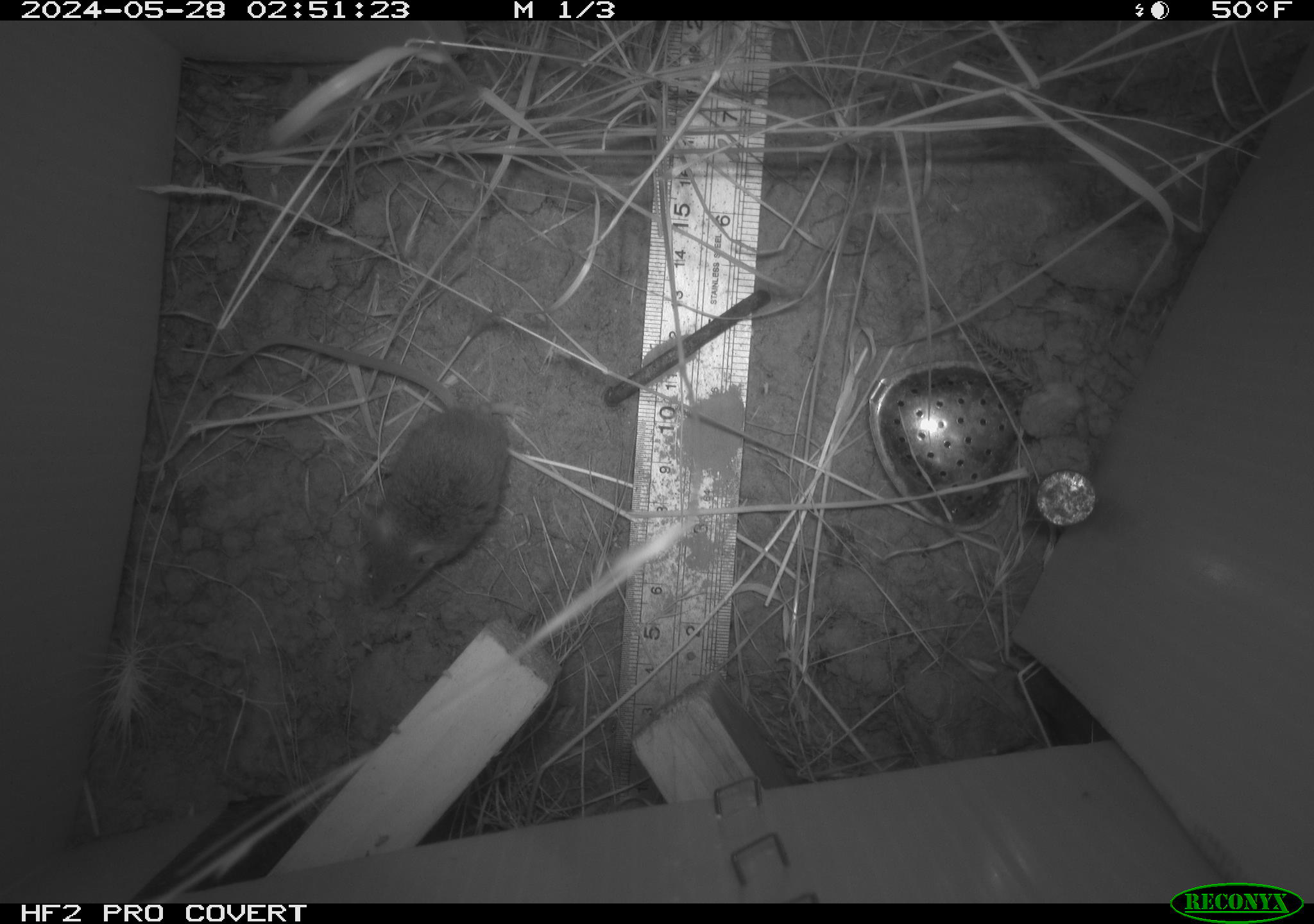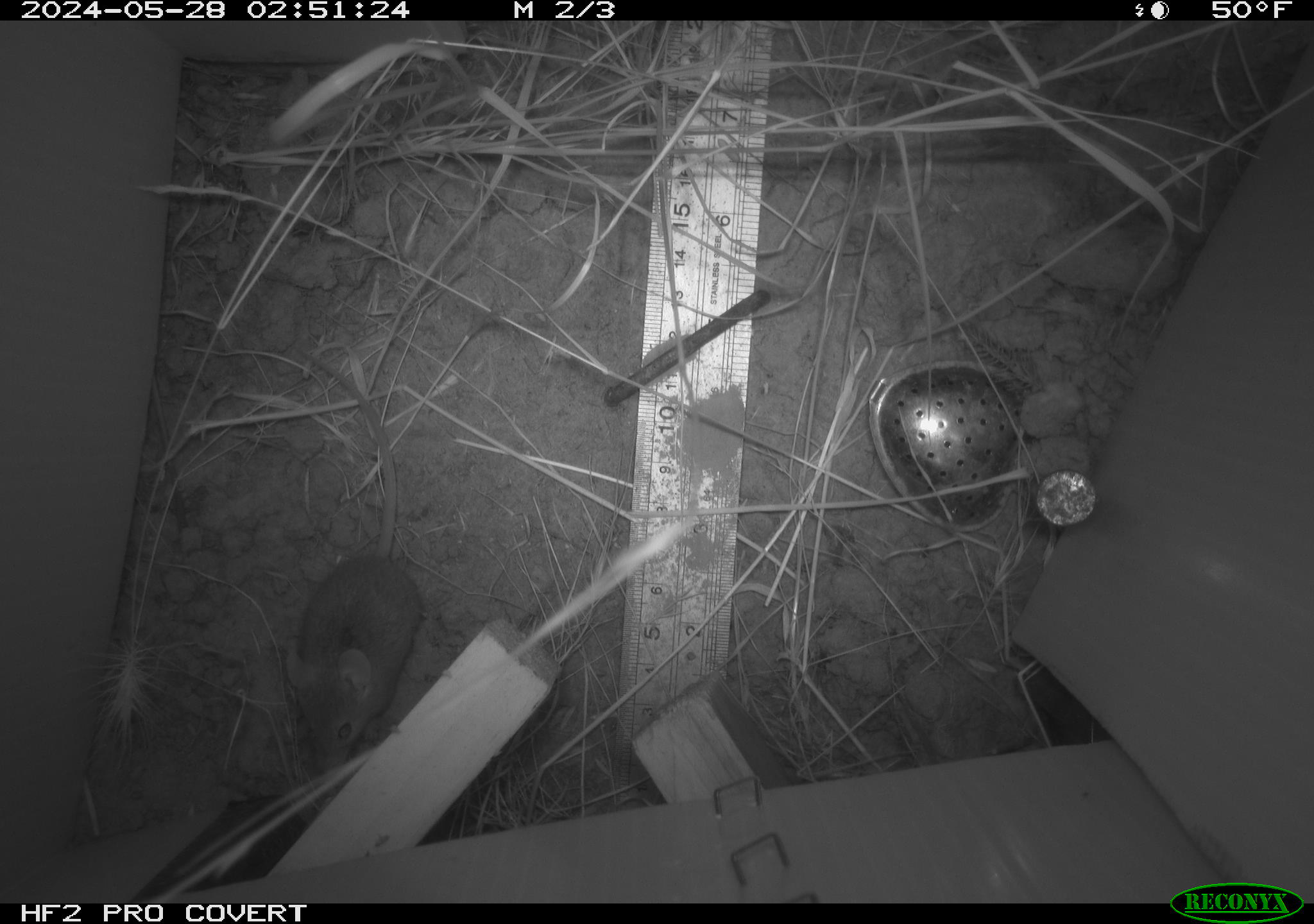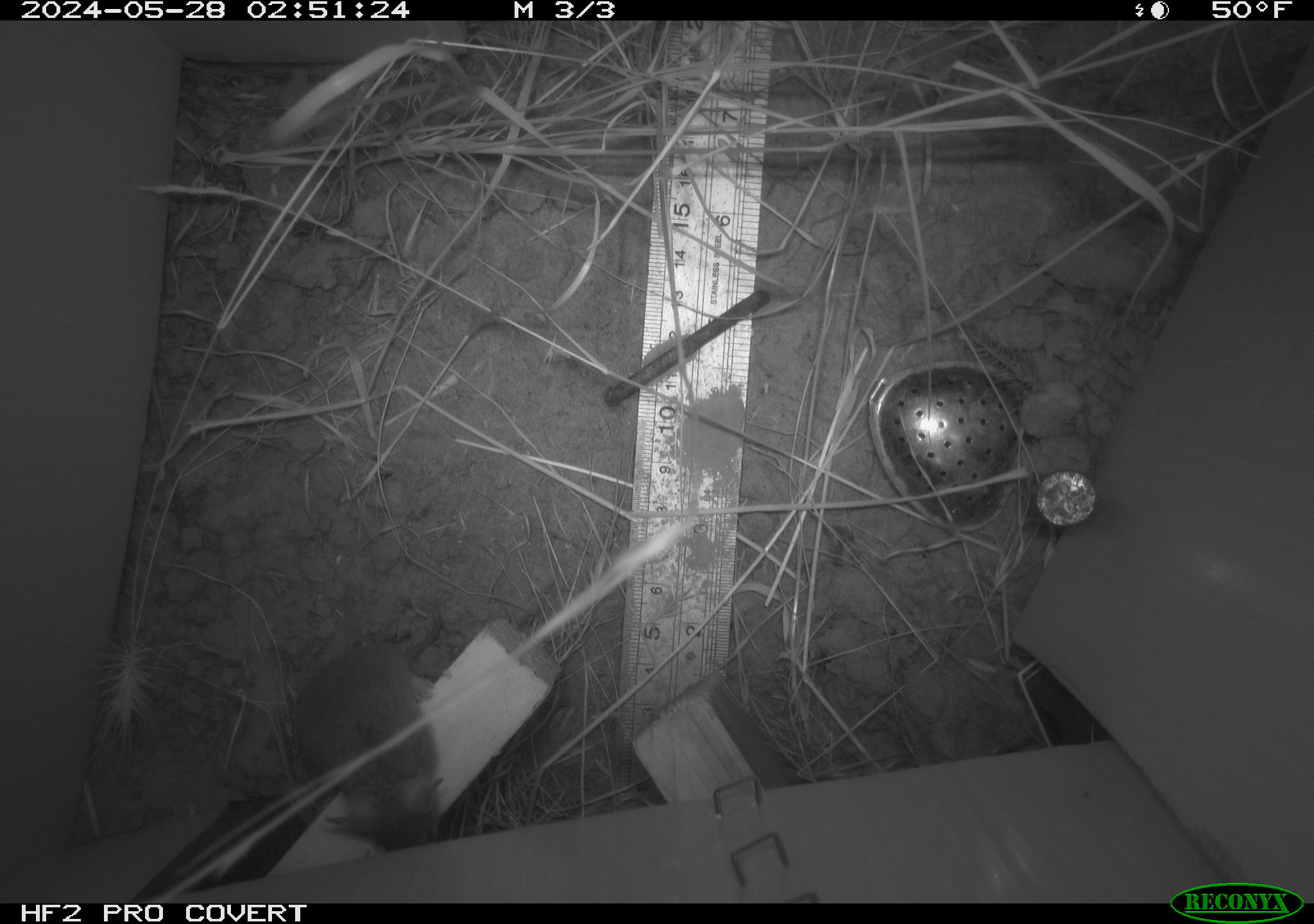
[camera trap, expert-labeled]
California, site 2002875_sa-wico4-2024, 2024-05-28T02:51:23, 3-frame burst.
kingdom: Animalia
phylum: Chordata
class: Mammalia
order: Rodentia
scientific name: Rodentia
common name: mouse species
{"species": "mouse species (Rodentia)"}